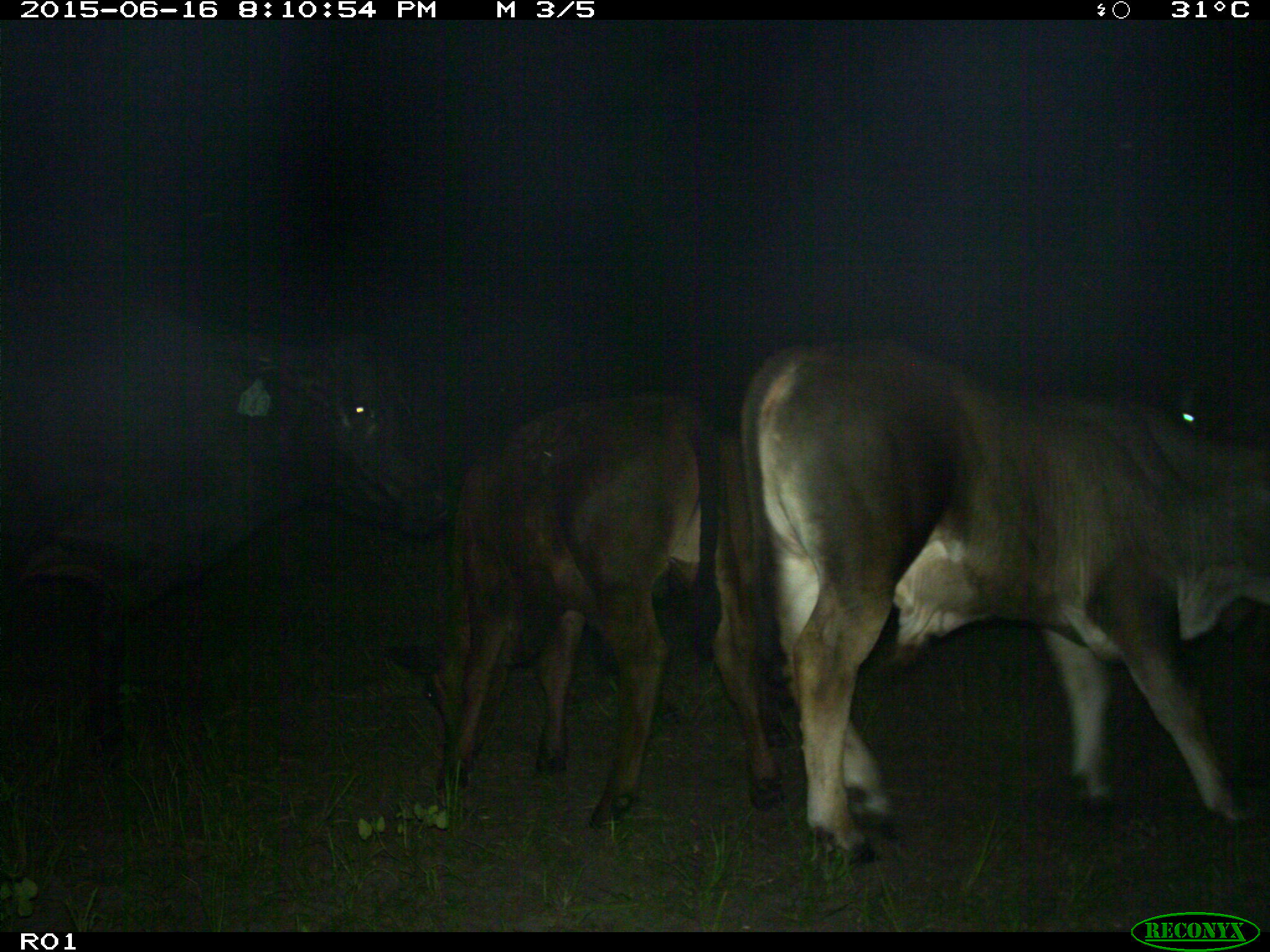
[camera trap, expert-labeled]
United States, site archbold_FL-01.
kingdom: Animalia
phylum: Chordata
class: Mammalia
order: Artiodactyla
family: Bovidae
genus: Bos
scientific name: Bos taurus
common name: domestic cow